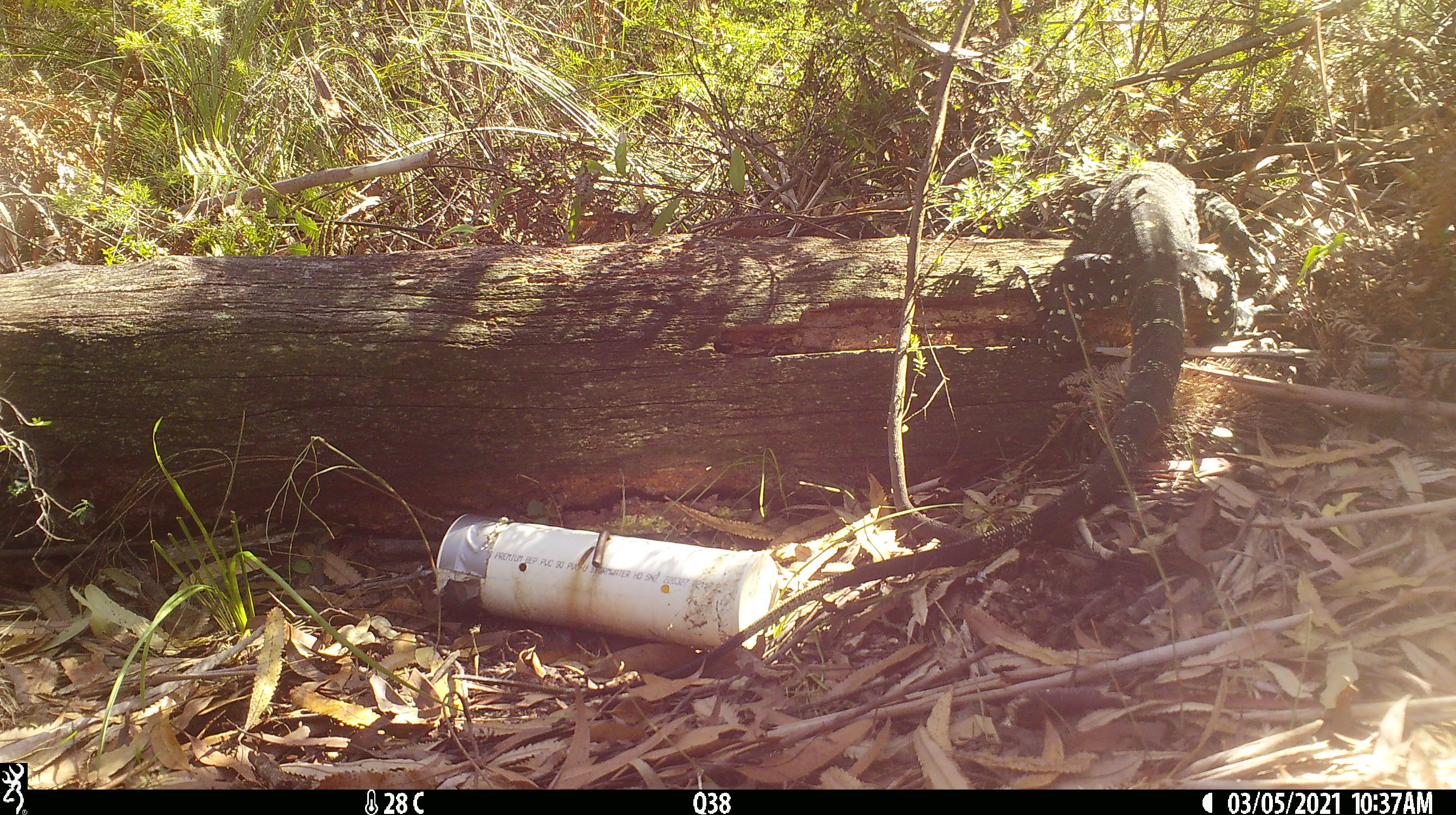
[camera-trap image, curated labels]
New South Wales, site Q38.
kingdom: Animalia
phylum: Chordata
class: Reptilia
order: Squamata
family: Varanidae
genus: Varanus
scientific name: Varanus varius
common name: lace monitor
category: goanna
Goanna (lace monitor) (Varanus varius).